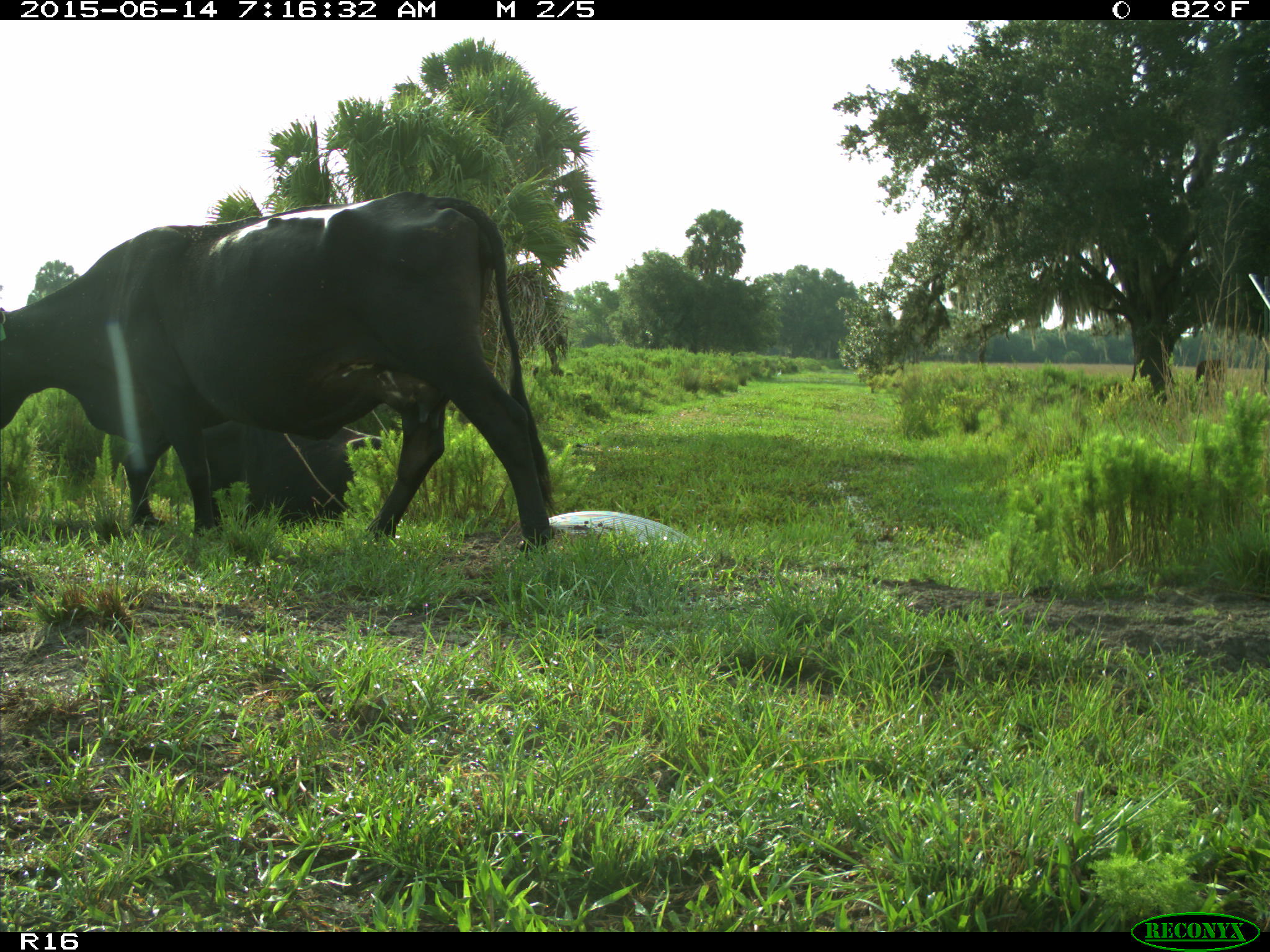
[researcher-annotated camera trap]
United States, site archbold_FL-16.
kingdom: Animalia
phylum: Chordata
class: Mammalia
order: Artiodactyla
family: Bovidae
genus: Bos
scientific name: Bos taurus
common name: domestic cow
Bos taurus (domestic cow).